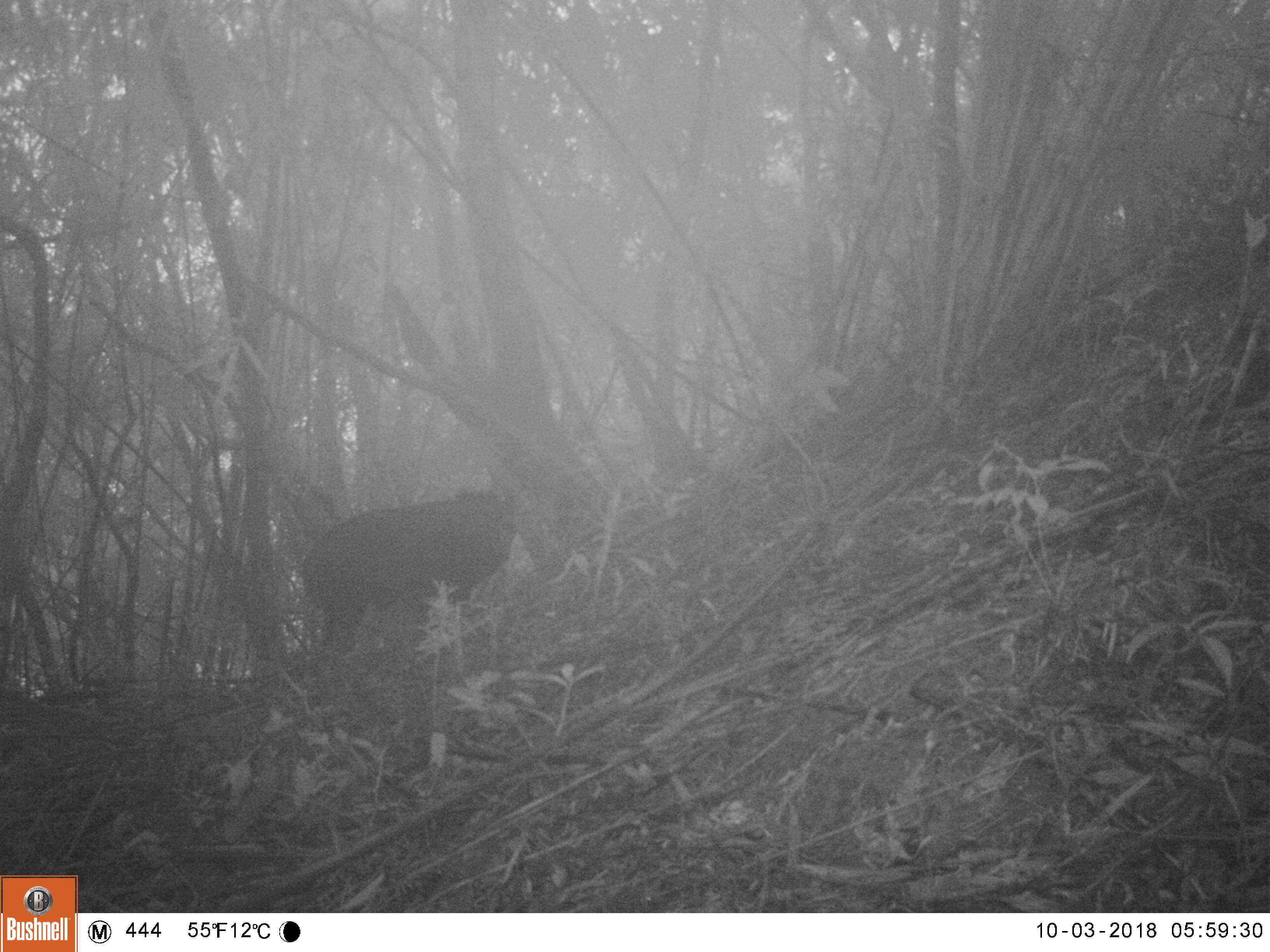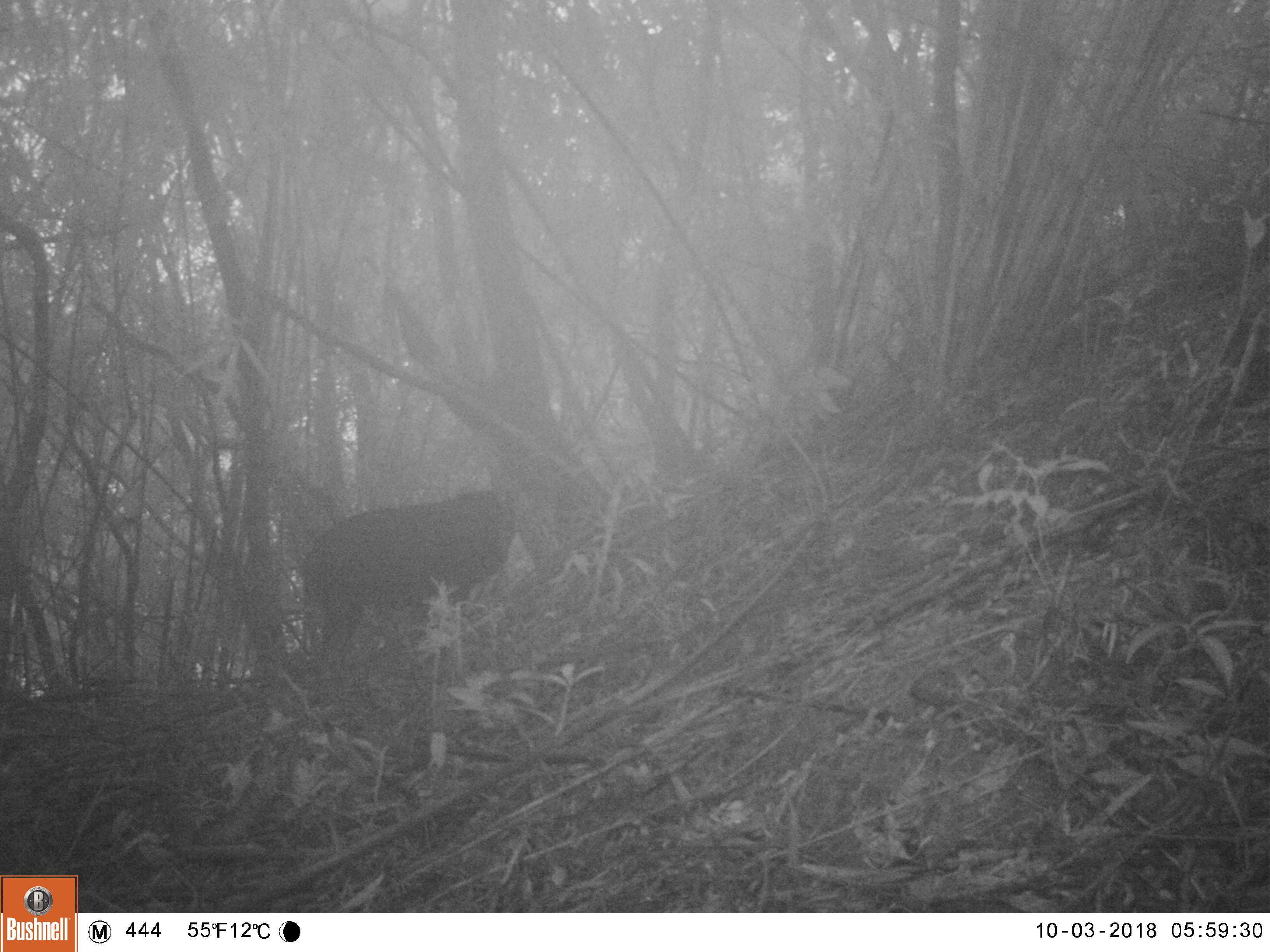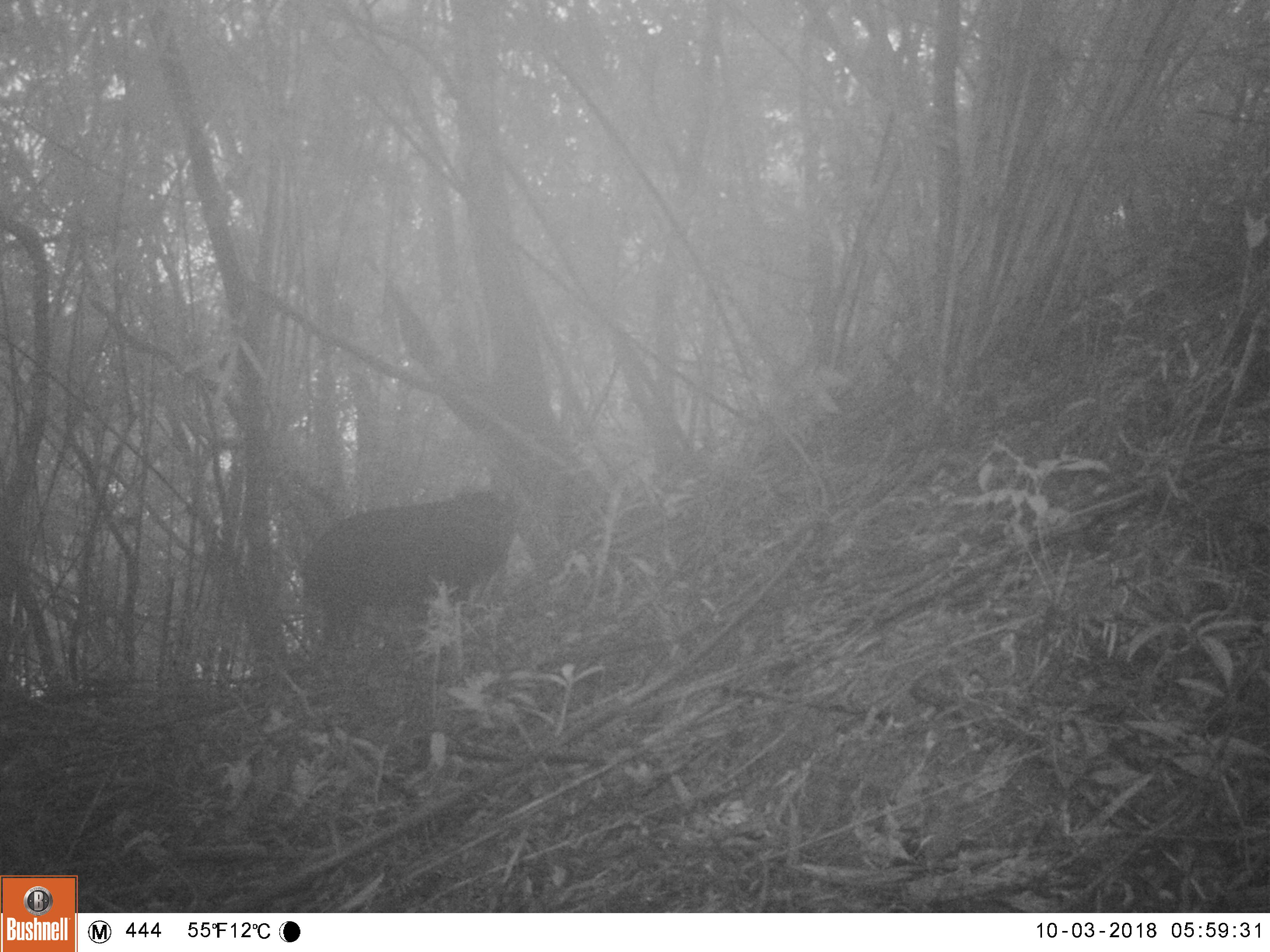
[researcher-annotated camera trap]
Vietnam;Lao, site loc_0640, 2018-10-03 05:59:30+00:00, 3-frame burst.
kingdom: Animalia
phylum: Chordata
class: Mammalia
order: Artiodactyla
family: Bovidae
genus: Capricornis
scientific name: Capricornis sumatraensis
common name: chinese serow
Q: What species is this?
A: Chinese serow (Capricornis sumatraensis).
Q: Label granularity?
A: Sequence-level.